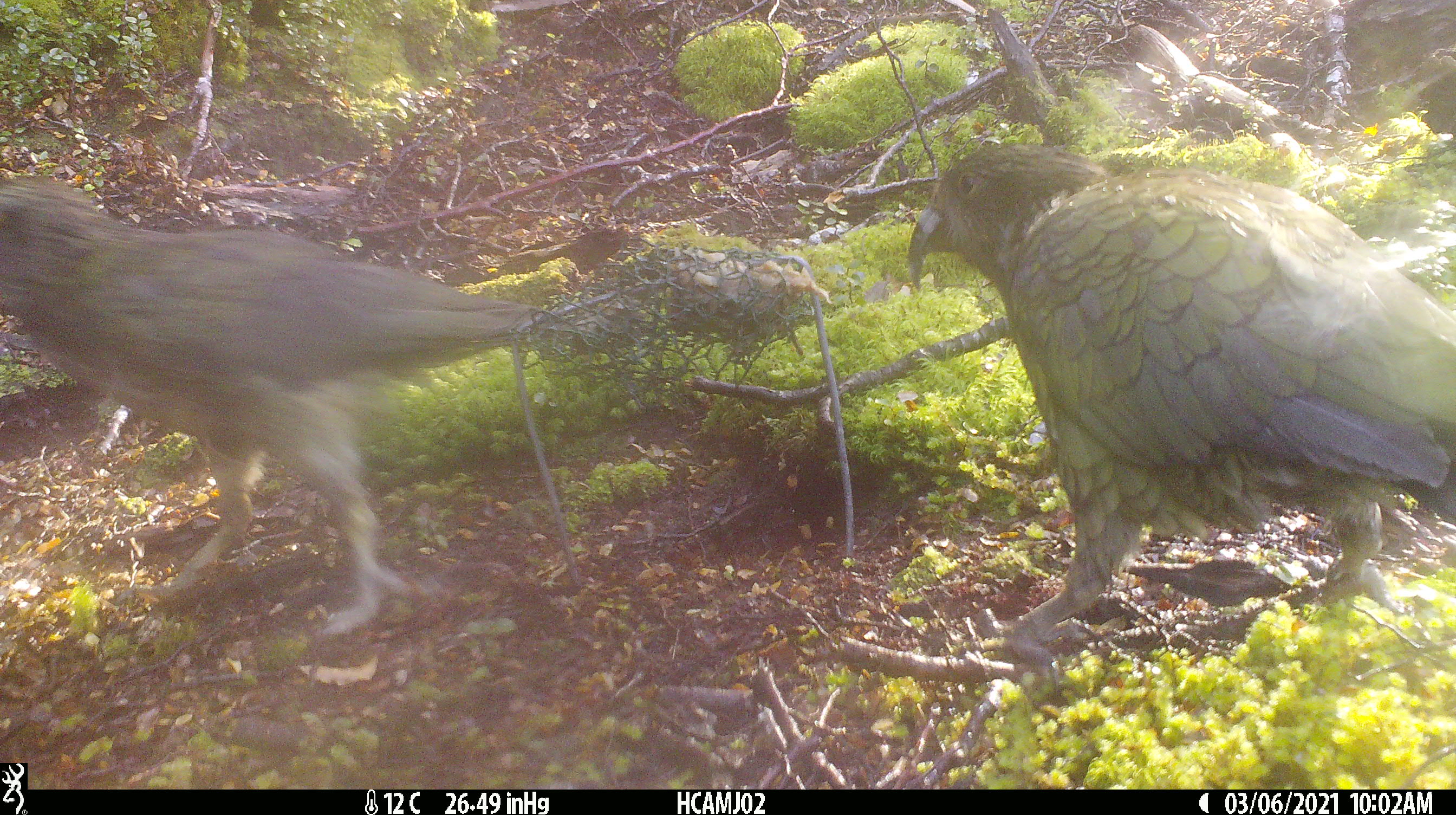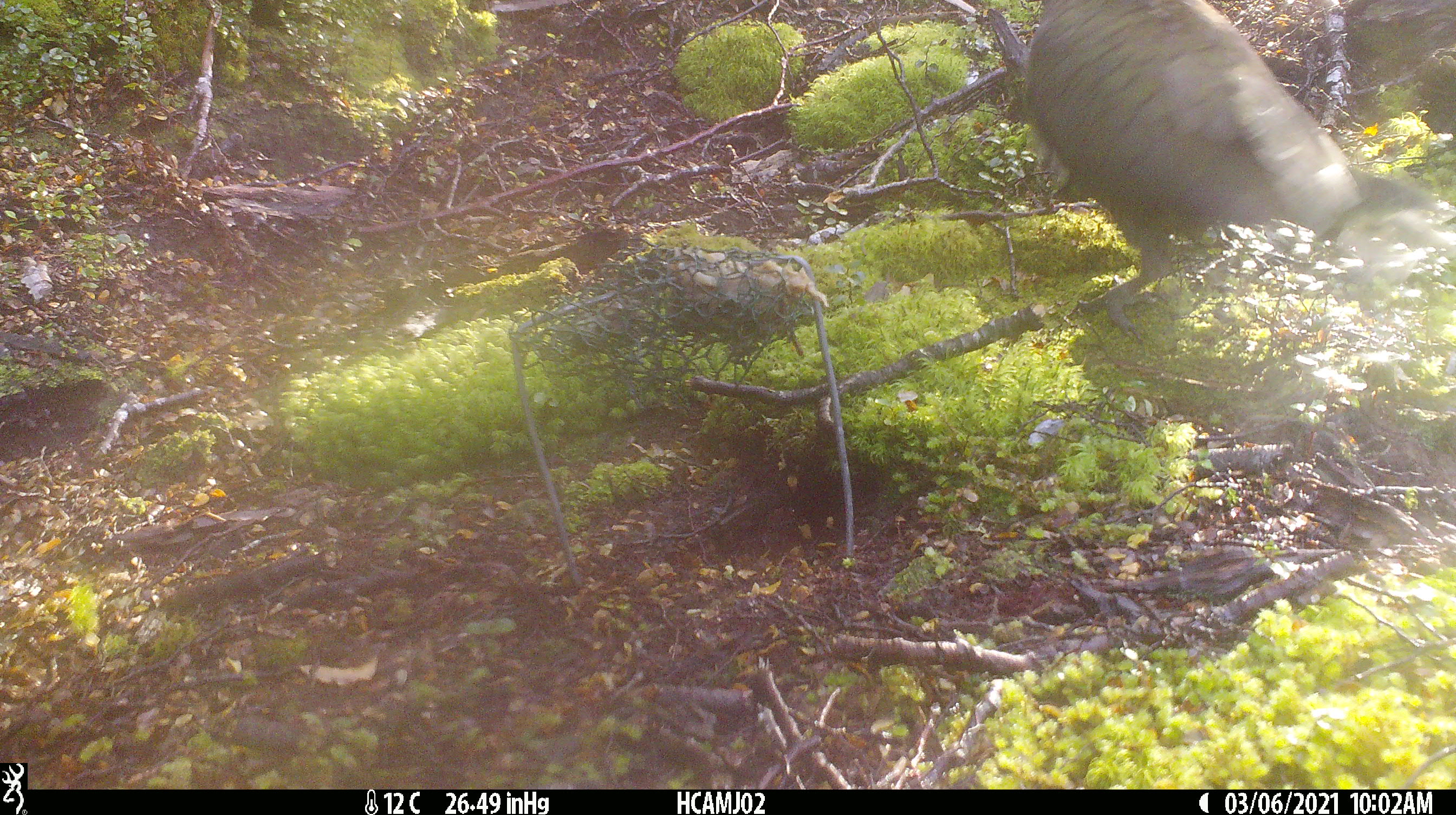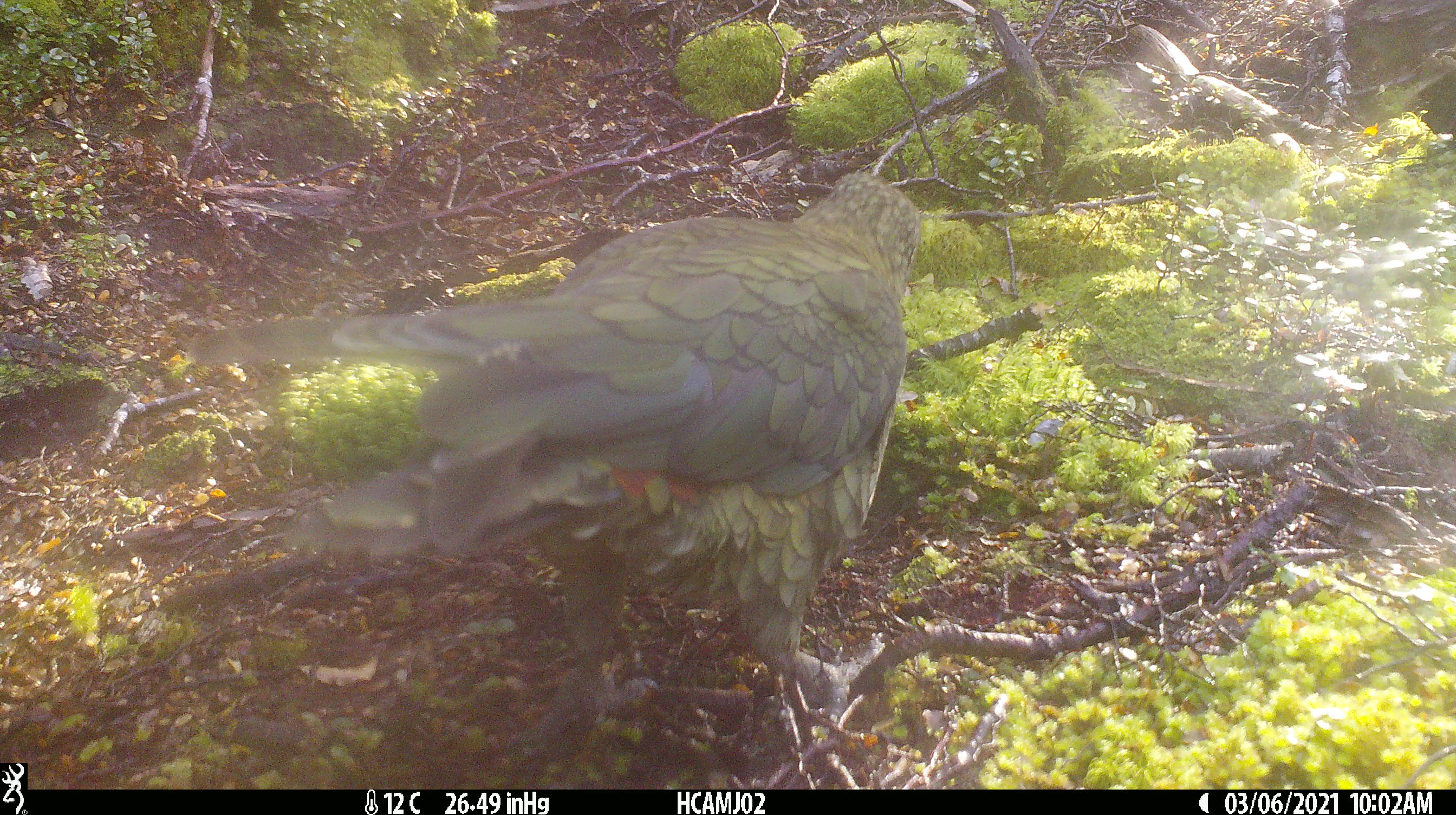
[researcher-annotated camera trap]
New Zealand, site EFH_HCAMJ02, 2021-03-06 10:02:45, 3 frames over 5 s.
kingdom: Animalia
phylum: Chordata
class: Aves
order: Psittaciformes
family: Strigopidae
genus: Nestor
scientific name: Nestor notabilis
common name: kea